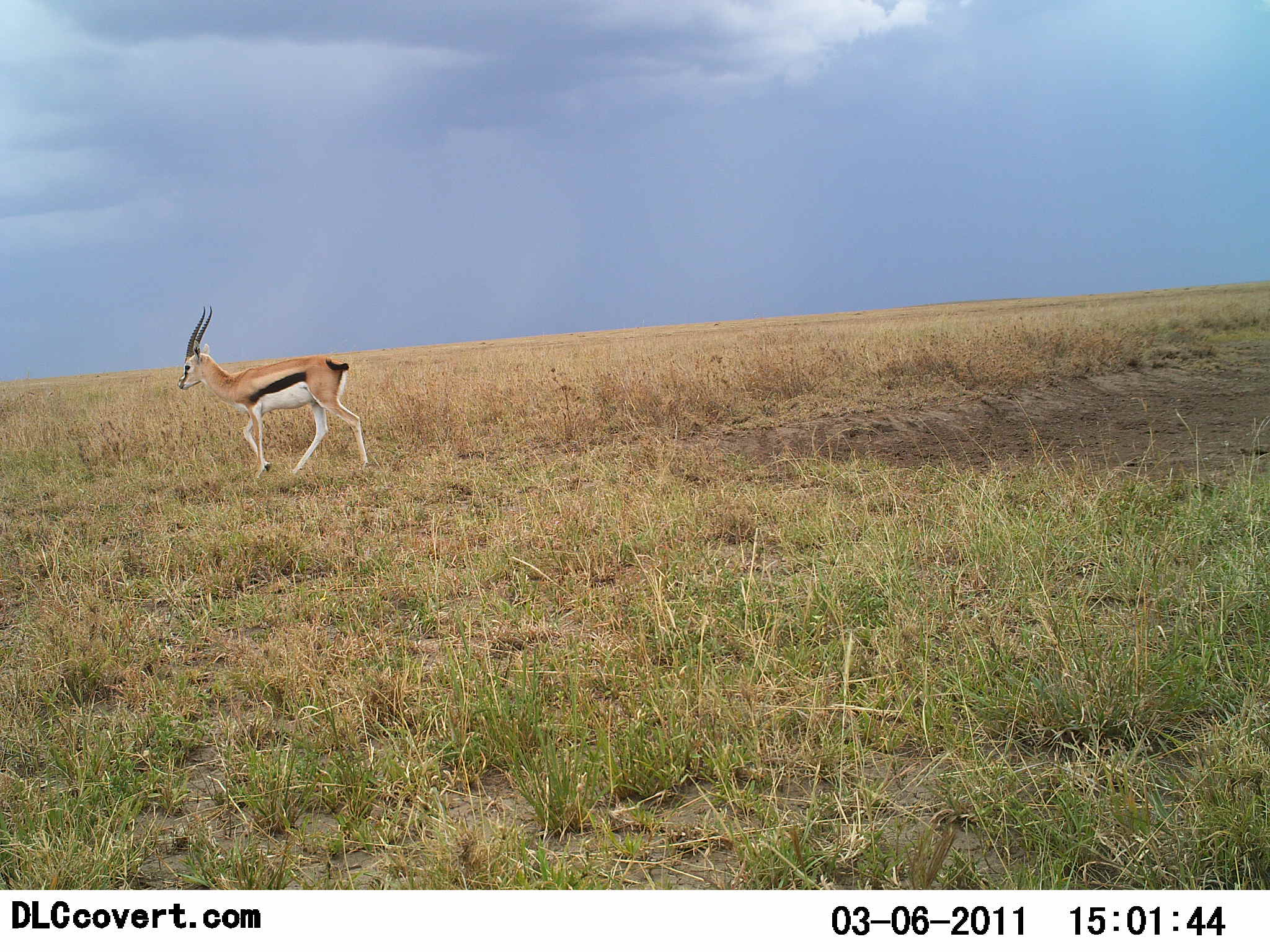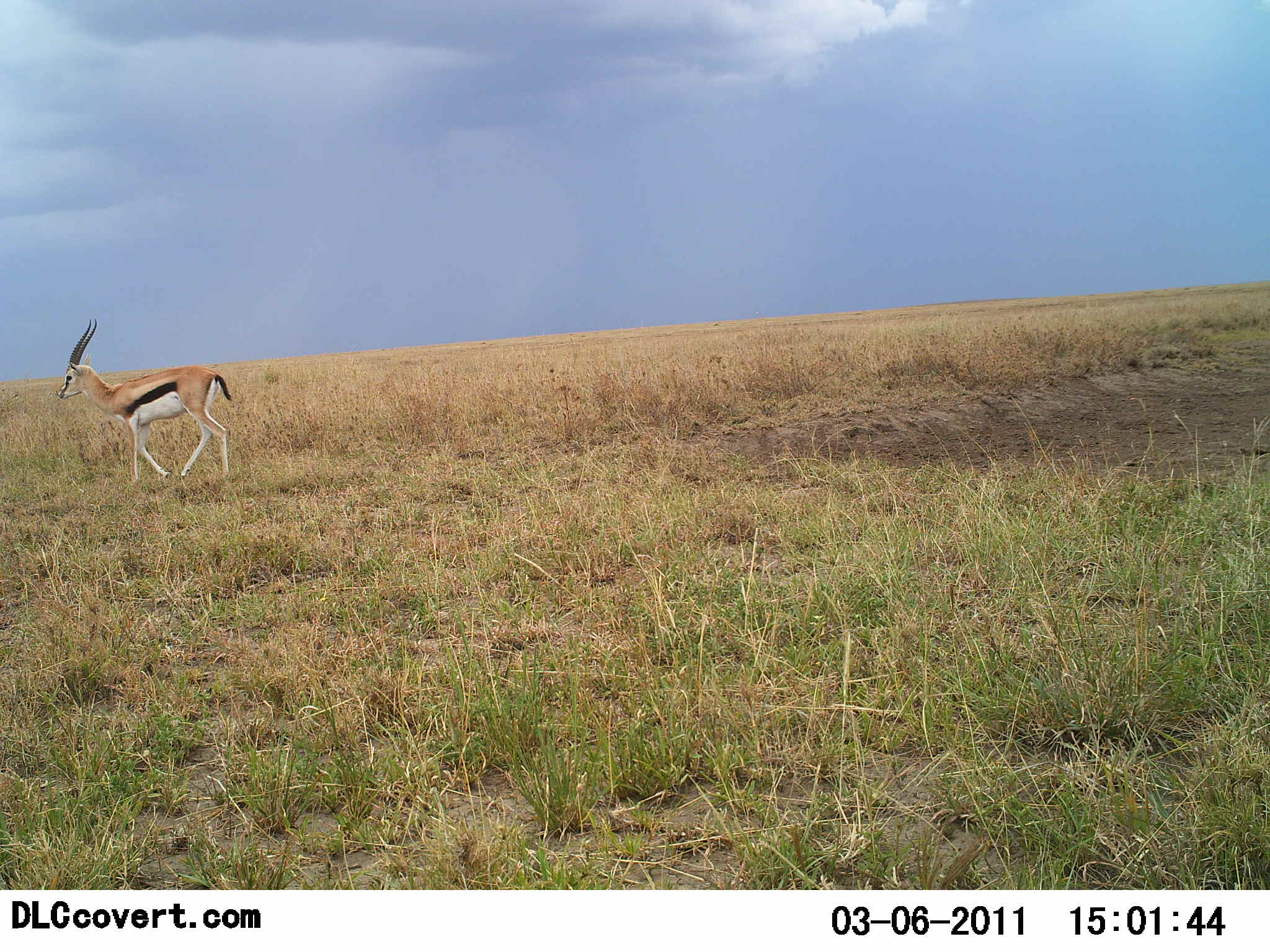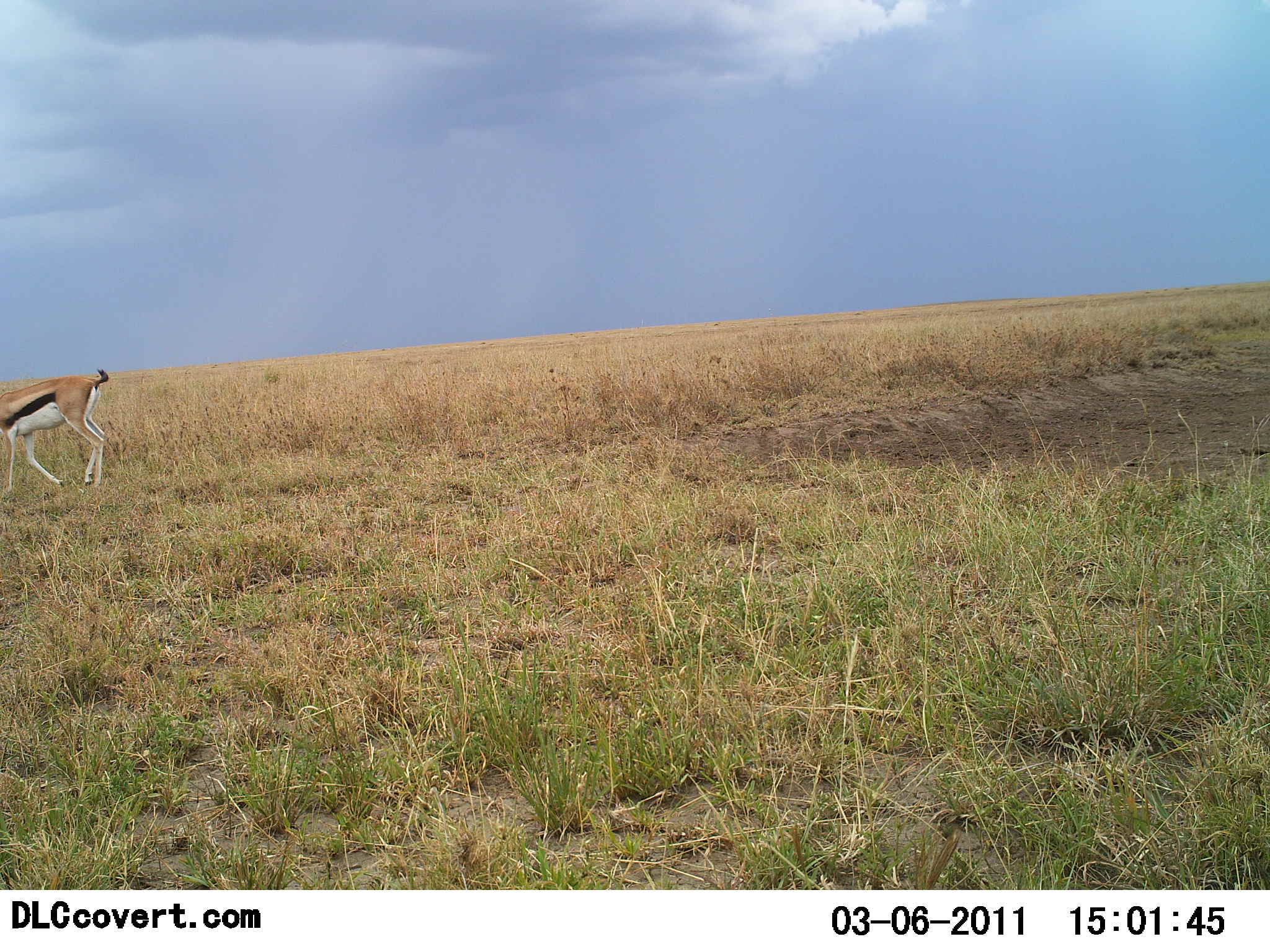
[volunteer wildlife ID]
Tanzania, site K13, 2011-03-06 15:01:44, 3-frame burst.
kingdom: Animalia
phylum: Chordata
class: Mammalia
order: Artiodactyla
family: Bovidae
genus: Eudorcas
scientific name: Eudorcas thomsonii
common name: thomson's gazelle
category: gazellethomsons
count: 1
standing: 10%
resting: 0%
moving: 90%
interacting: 0%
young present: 0%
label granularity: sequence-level